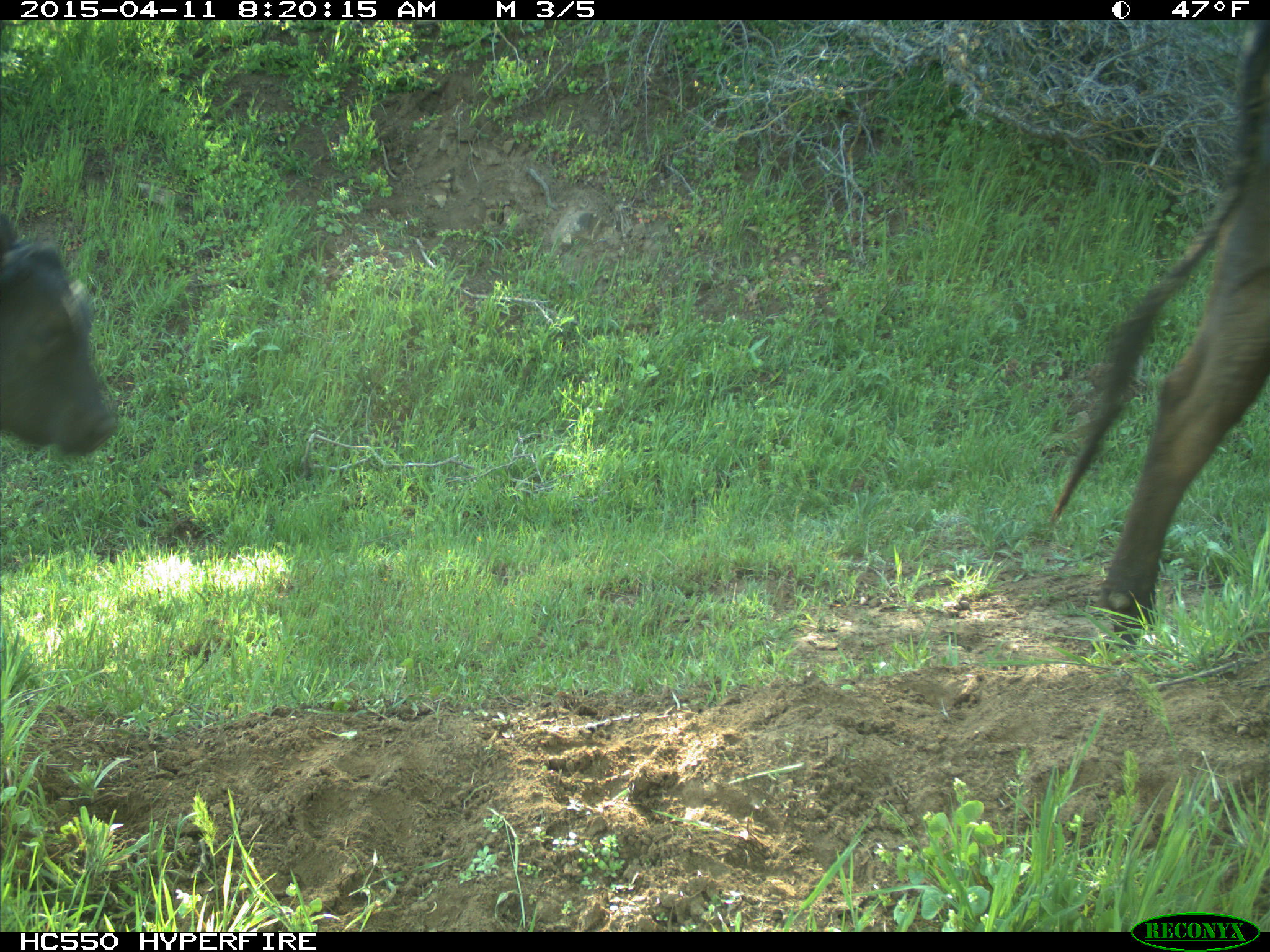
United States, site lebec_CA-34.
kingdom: Animalia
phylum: Chordata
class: Mammalia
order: Artiodactyla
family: Bovidae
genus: Bos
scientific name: Bos taurus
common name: domestic cow